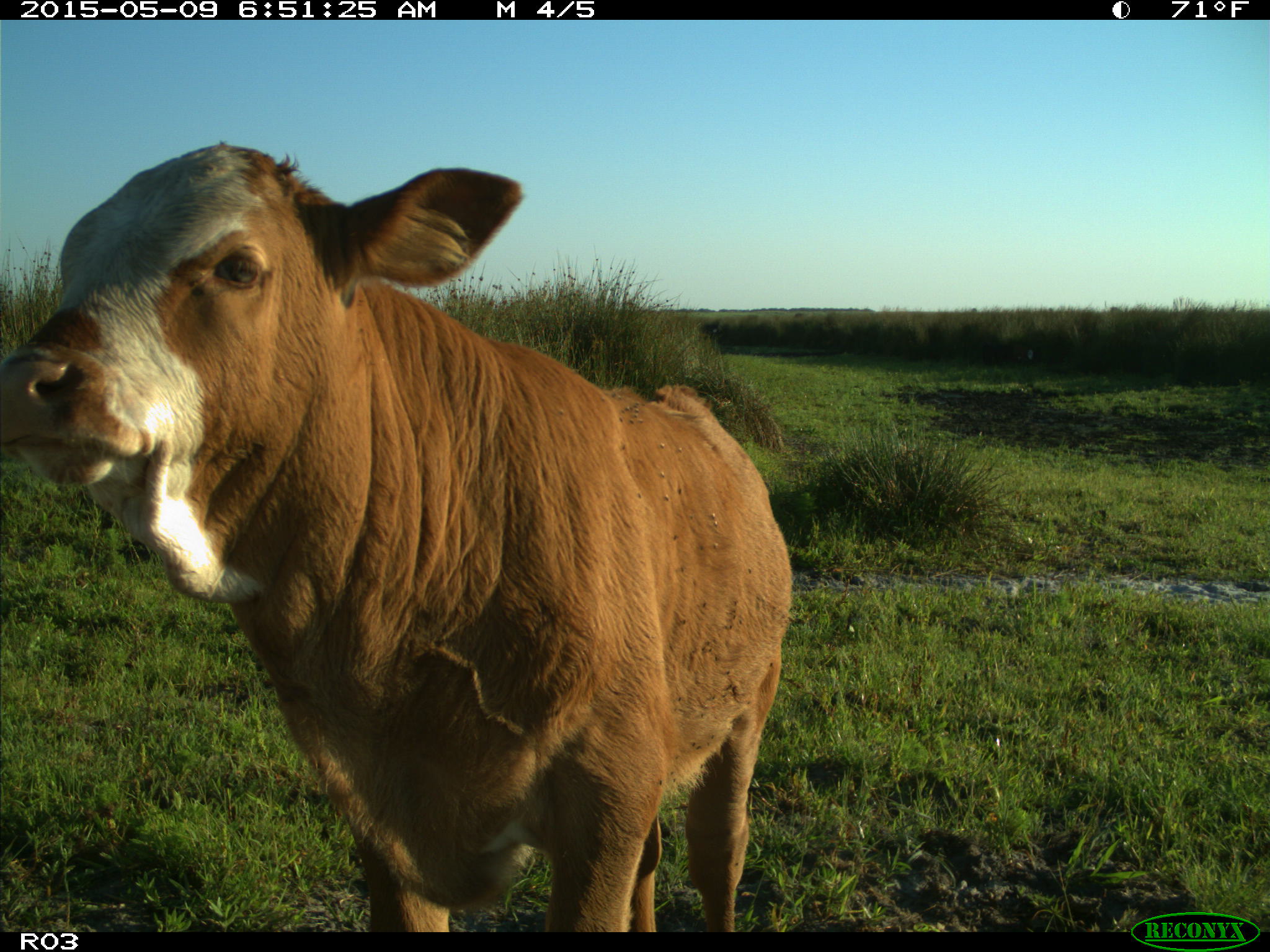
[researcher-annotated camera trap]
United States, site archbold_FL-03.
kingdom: Animalia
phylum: Chordata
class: Mammalia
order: Artiodactyla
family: Bovidae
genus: Bos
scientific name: Bos taurus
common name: domestic cow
Bos taurus (domestic cow).